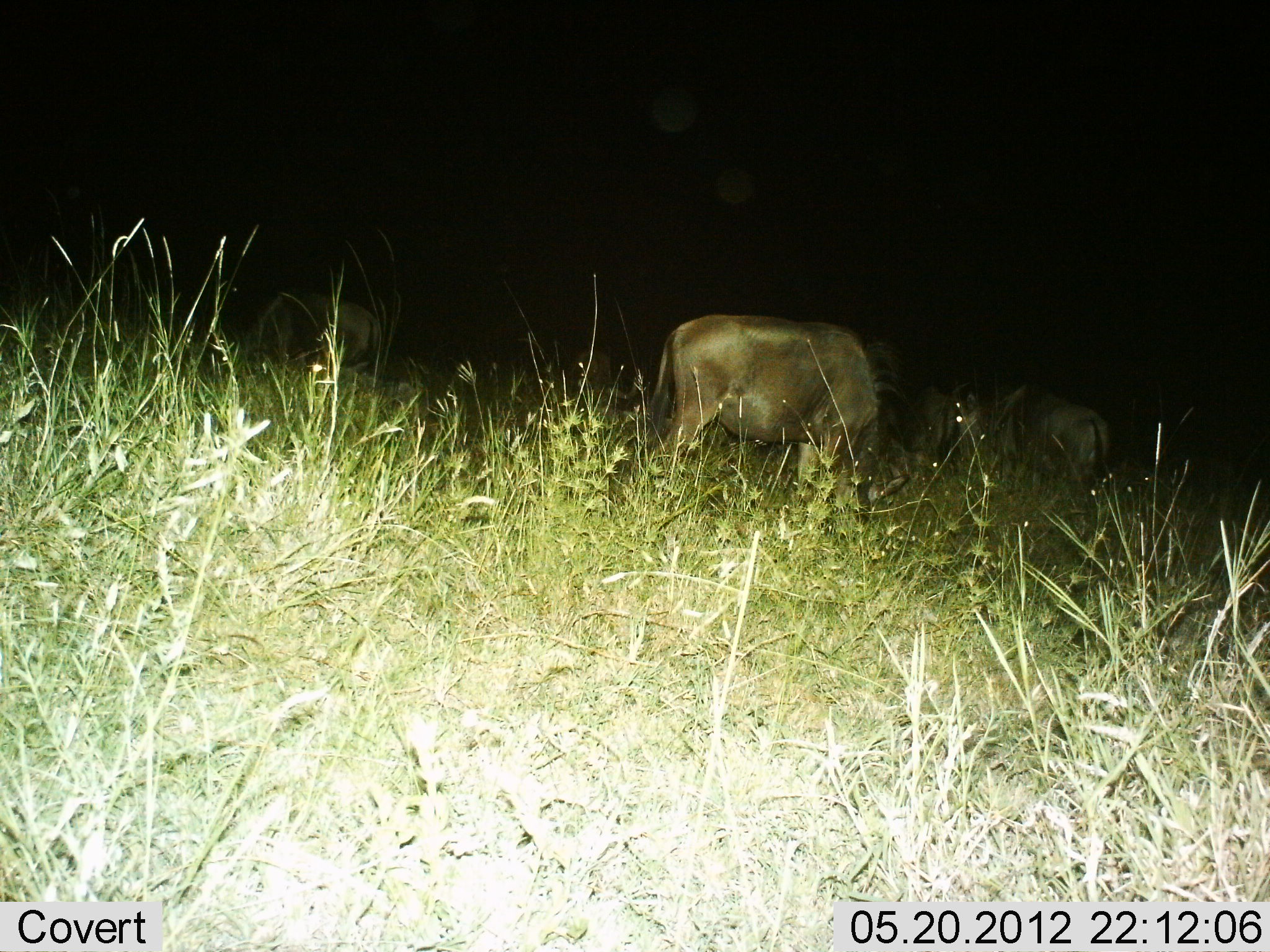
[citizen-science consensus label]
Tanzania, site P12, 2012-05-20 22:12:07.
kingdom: Animalia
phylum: Chordata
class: Mammalia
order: Artiodactyla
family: Bovidae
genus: Connochaetes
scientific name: Connochaetes taurinus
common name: blue wildebeest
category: wildebeest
Wildebeest (blue wildebeest) (Connochaetes taurinus), count 5. Behavior (volunteer vote fractions): standing 20%, resting 0%, moving 0%, interacting 0%. Young present (vote fraction): 0%. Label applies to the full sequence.